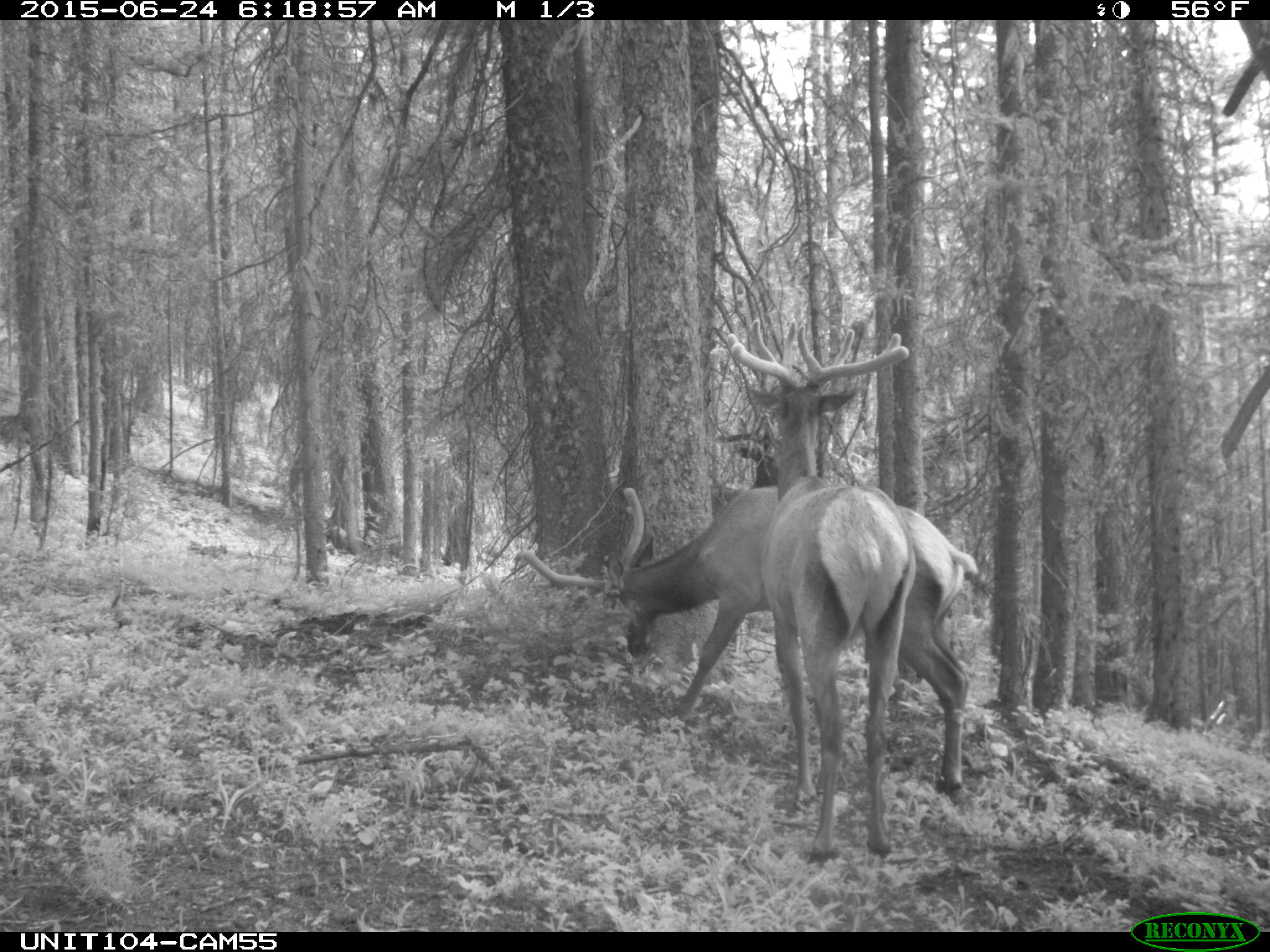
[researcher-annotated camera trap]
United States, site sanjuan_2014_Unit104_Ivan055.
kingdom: Animalia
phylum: Chordata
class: Mammalia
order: Artiodactyla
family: Cervidae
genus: Cervus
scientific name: Cervus elaphus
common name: red deer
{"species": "Cervus elaphus (red deer)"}